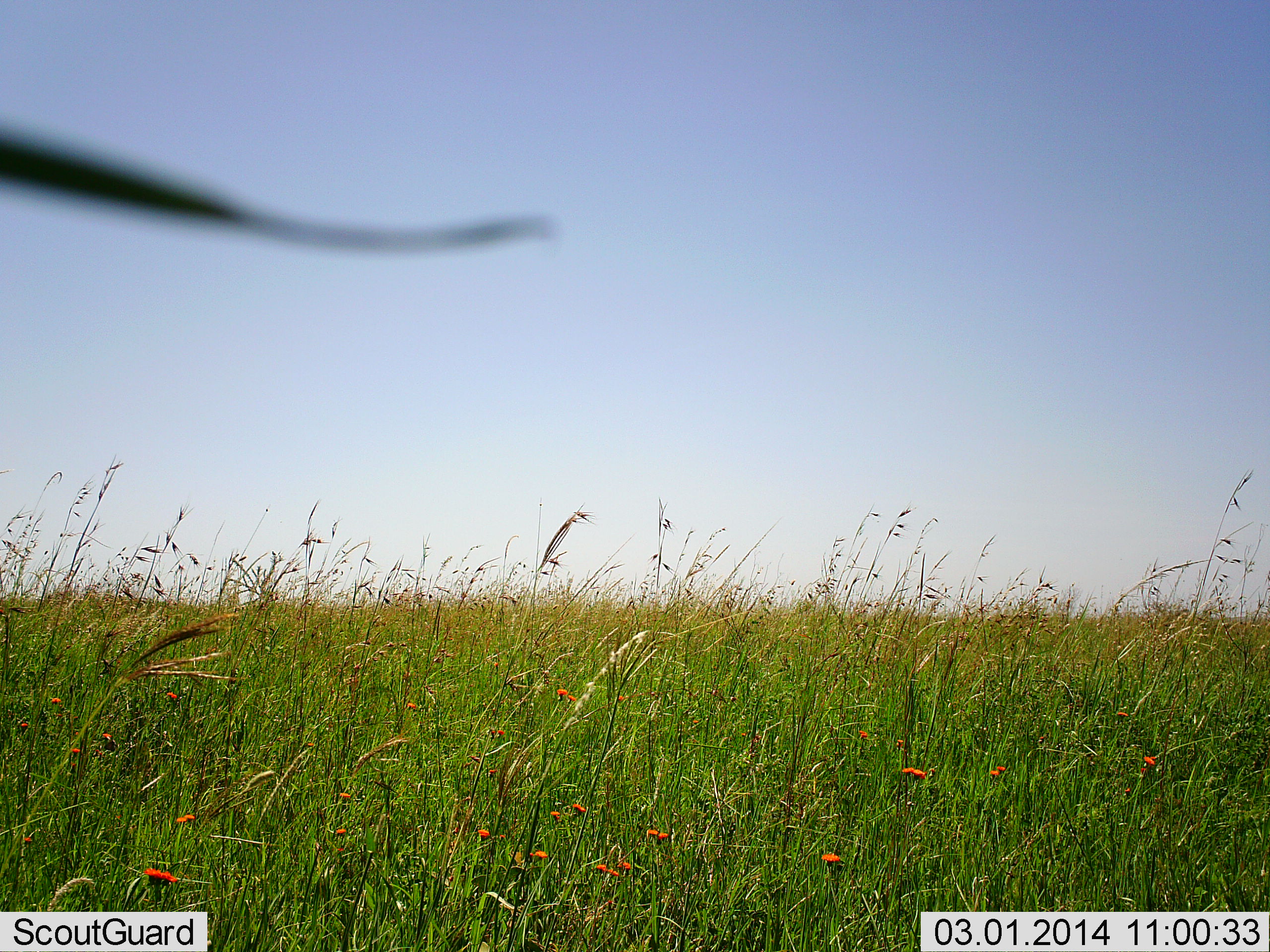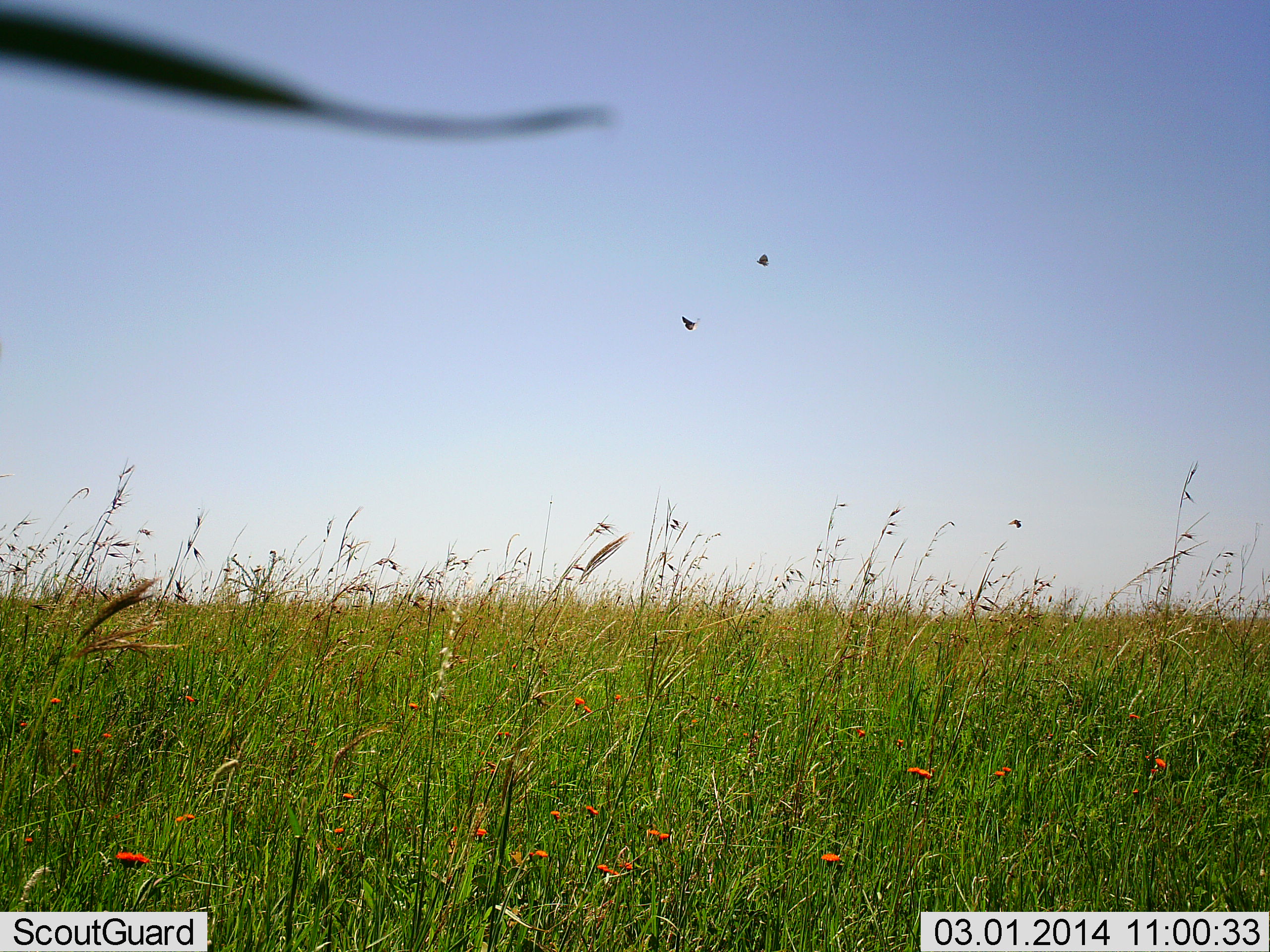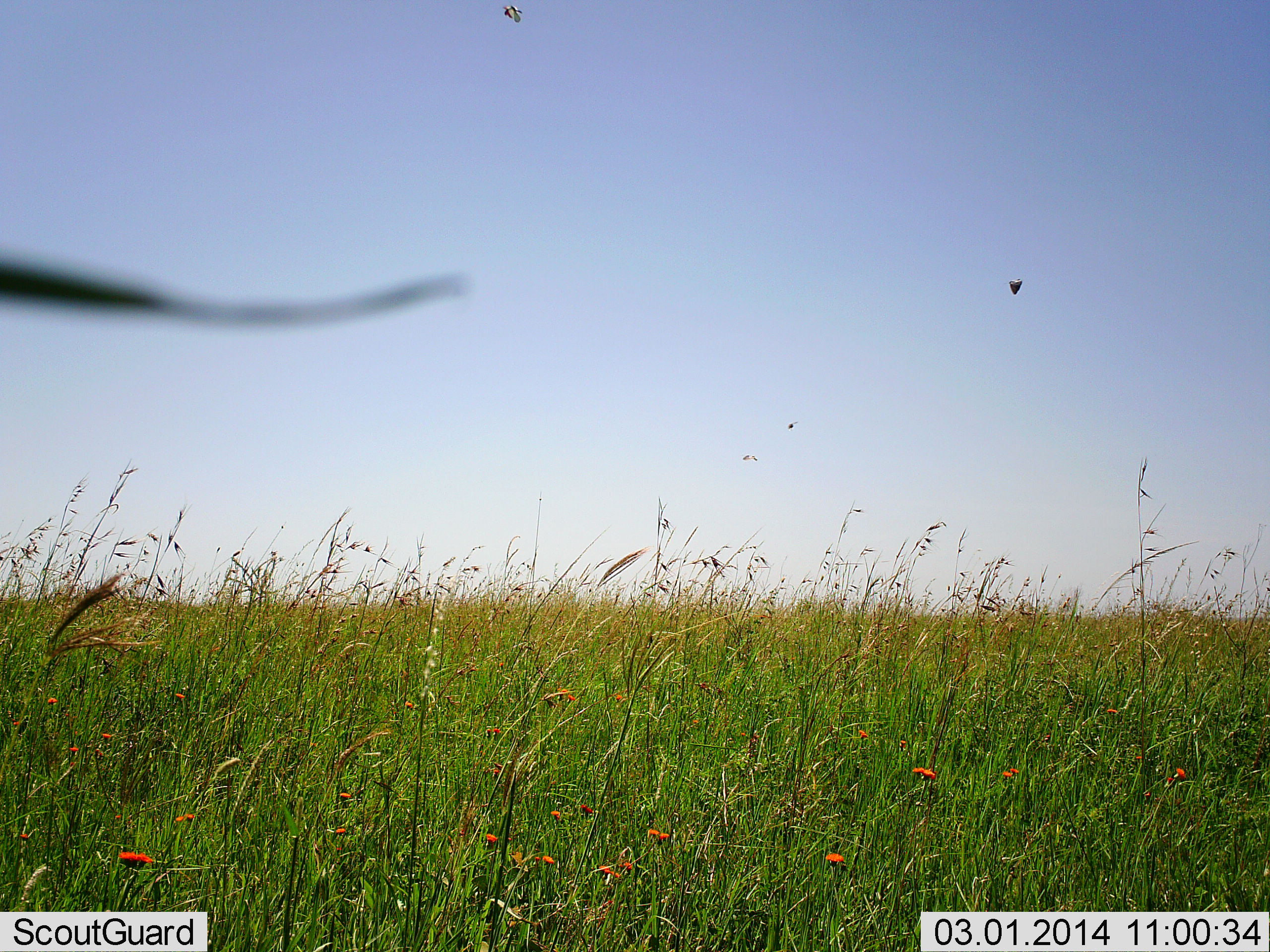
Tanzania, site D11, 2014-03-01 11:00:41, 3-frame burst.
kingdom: Animalia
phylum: Chordata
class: Aves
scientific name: Aves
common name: bird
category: otherbird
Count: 3.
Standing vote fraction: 0%.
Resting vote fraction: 0%.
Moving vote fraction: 100%.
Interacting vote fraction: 0%.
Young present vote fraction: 0%.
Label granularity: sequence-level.